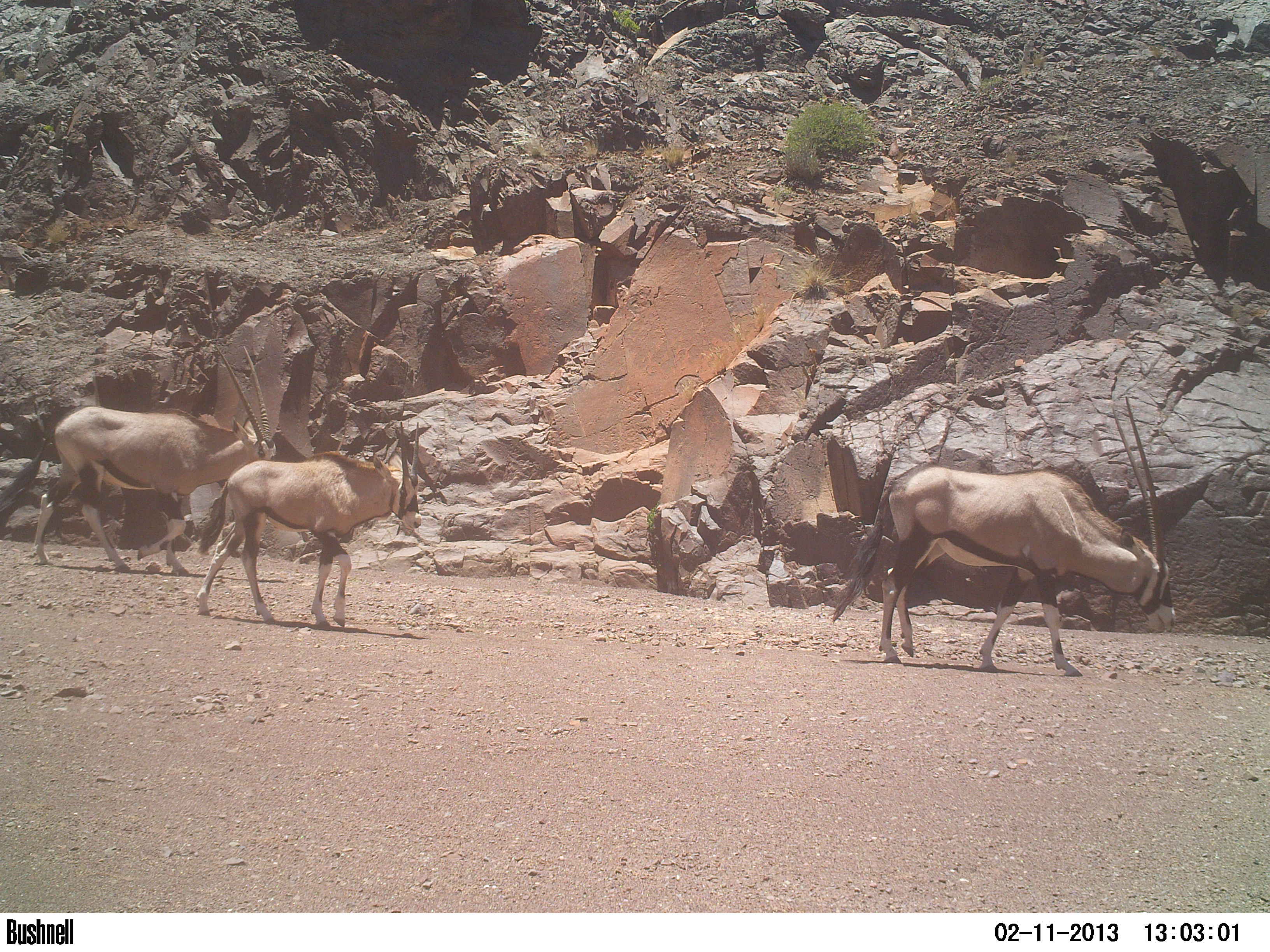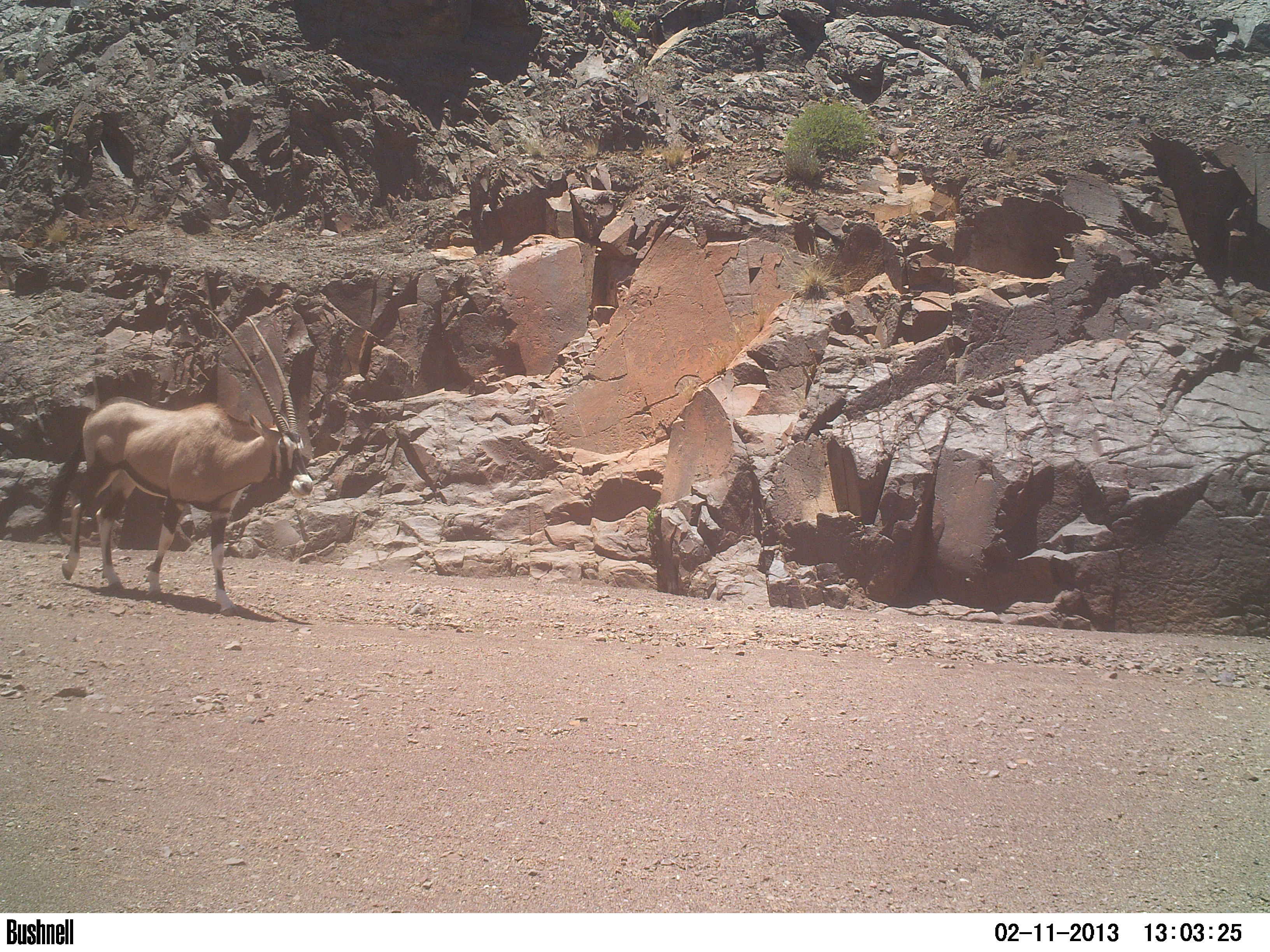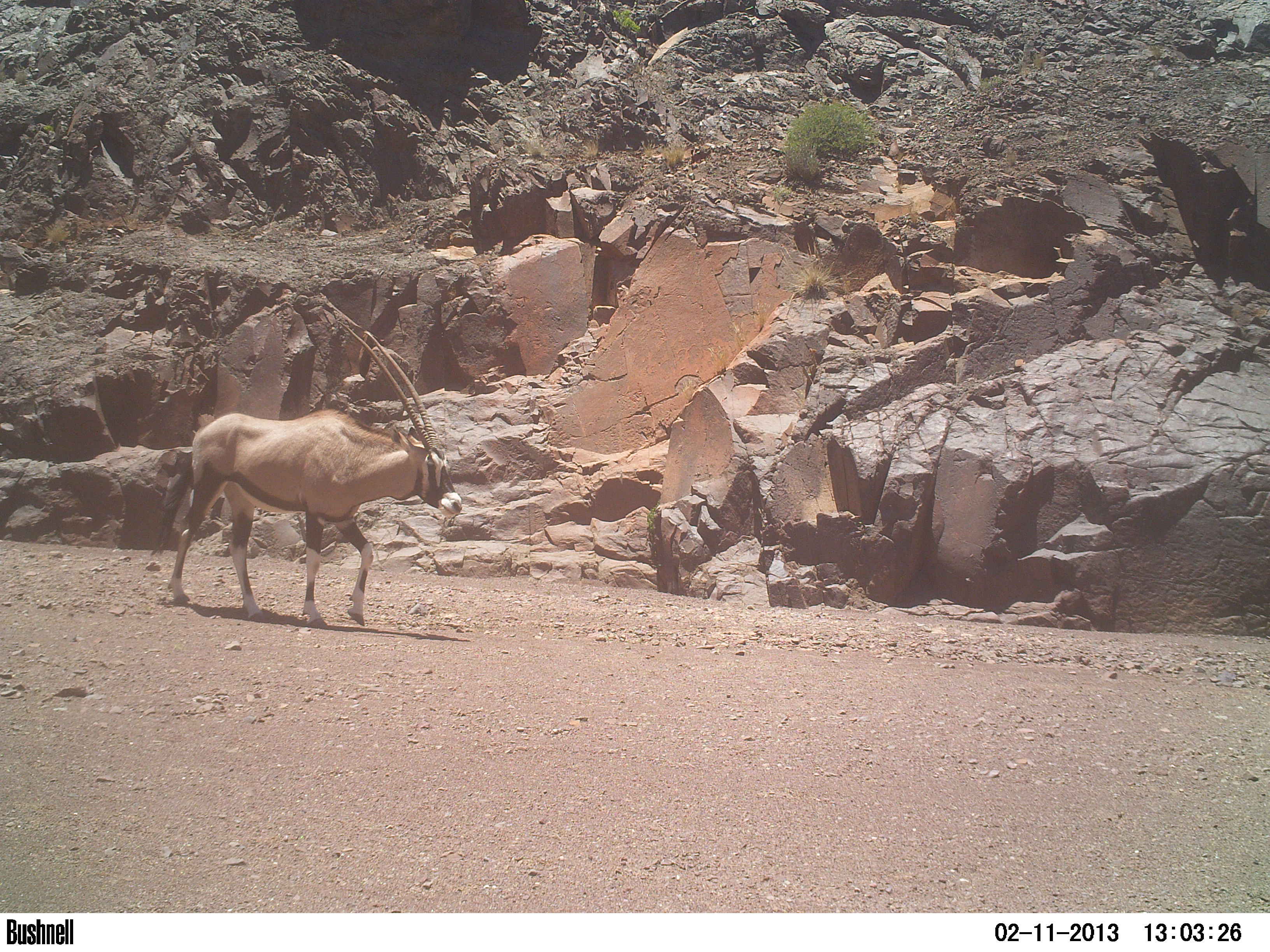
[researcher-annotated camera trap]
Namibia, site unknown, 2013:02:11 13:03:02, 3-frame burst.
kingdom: Animalia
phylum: Chordata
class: Mammalia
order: Artiodactyla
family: Bovidae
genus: Oryx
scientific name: Oryx gazella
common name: gemsbok